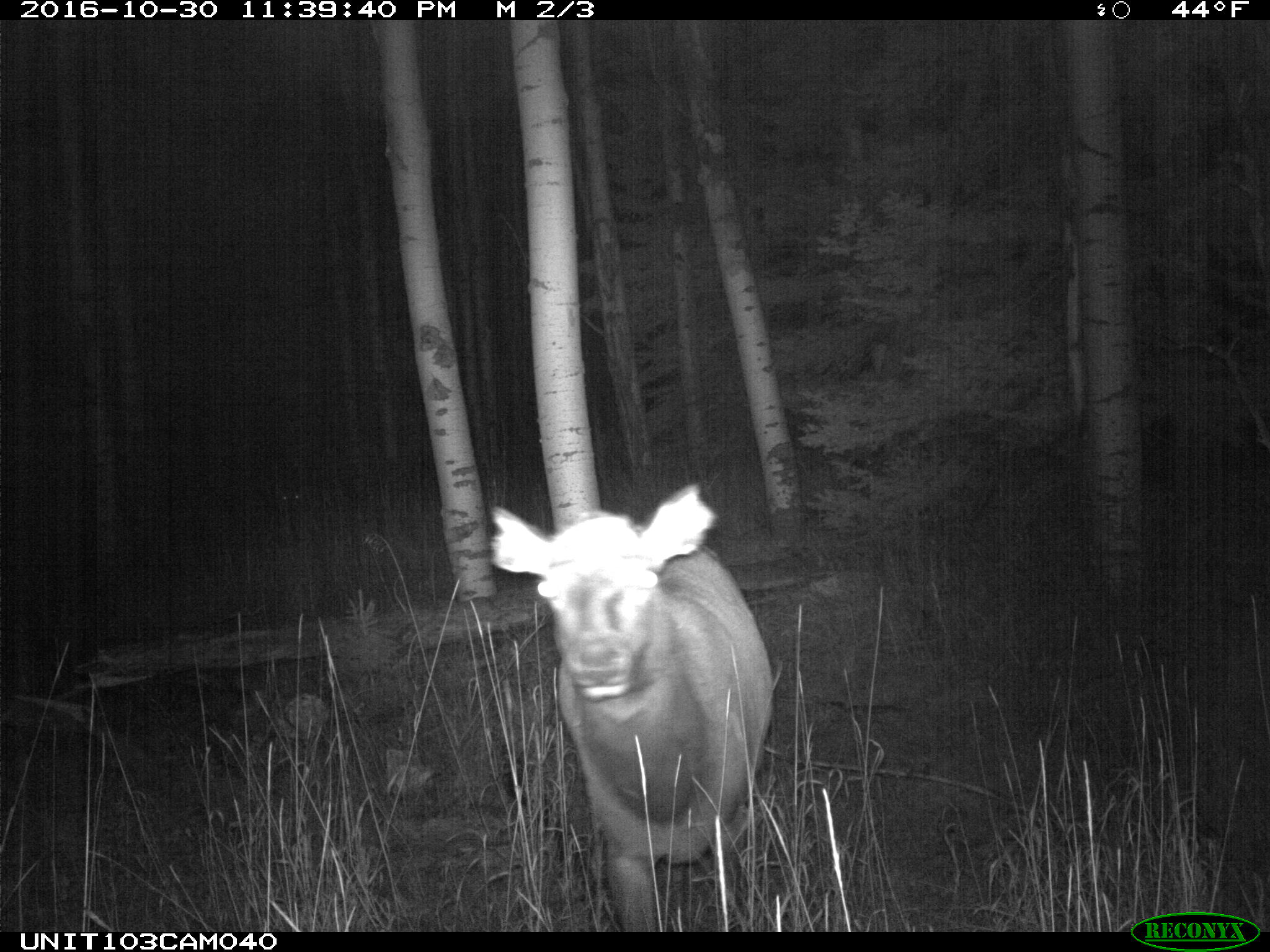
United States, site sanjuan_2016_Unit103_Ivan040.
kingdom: Animalia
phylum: Chordata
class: Mammalia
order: Artiodactyla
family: Cervidae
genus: Cervus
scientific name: Cervus elaphus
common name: red deer